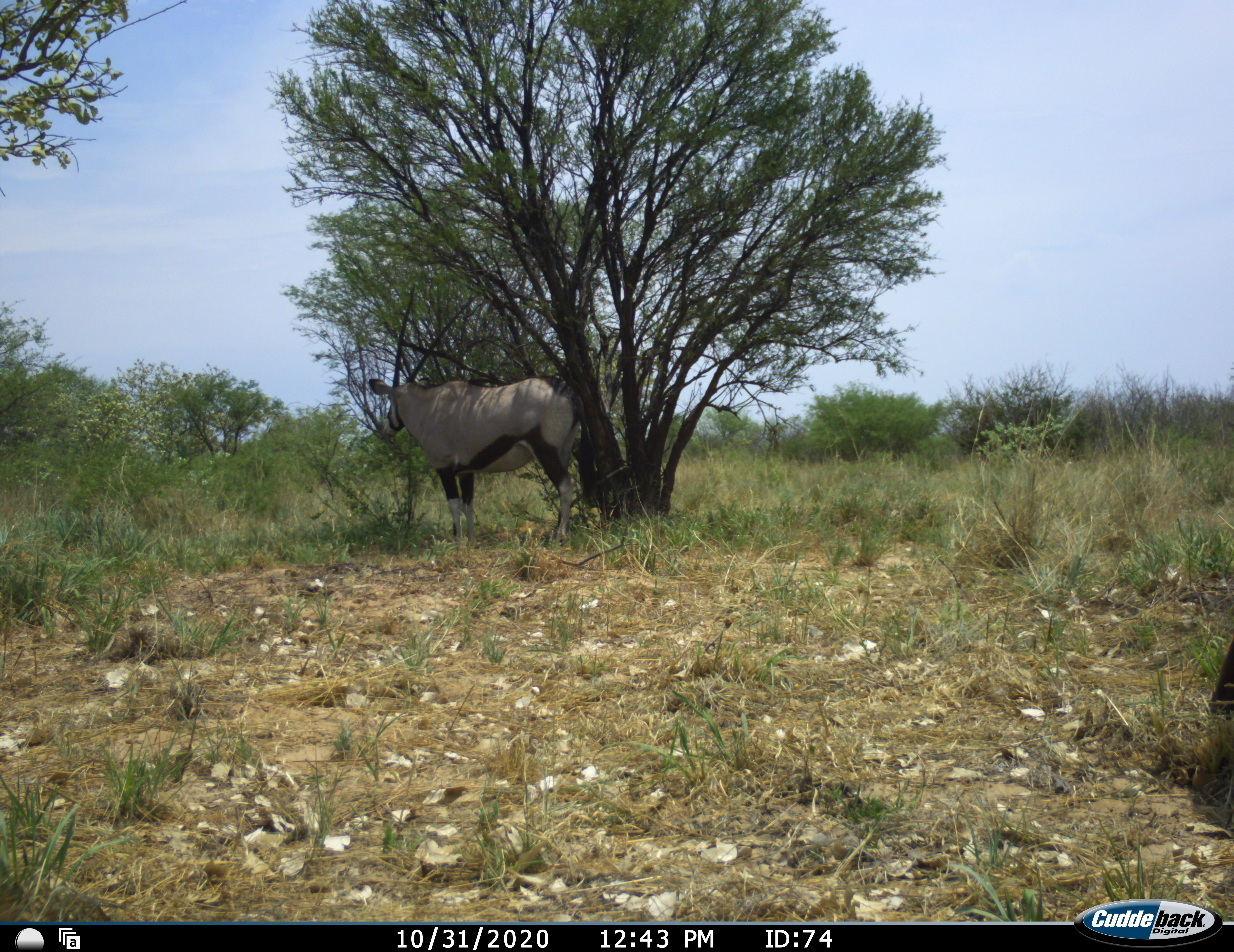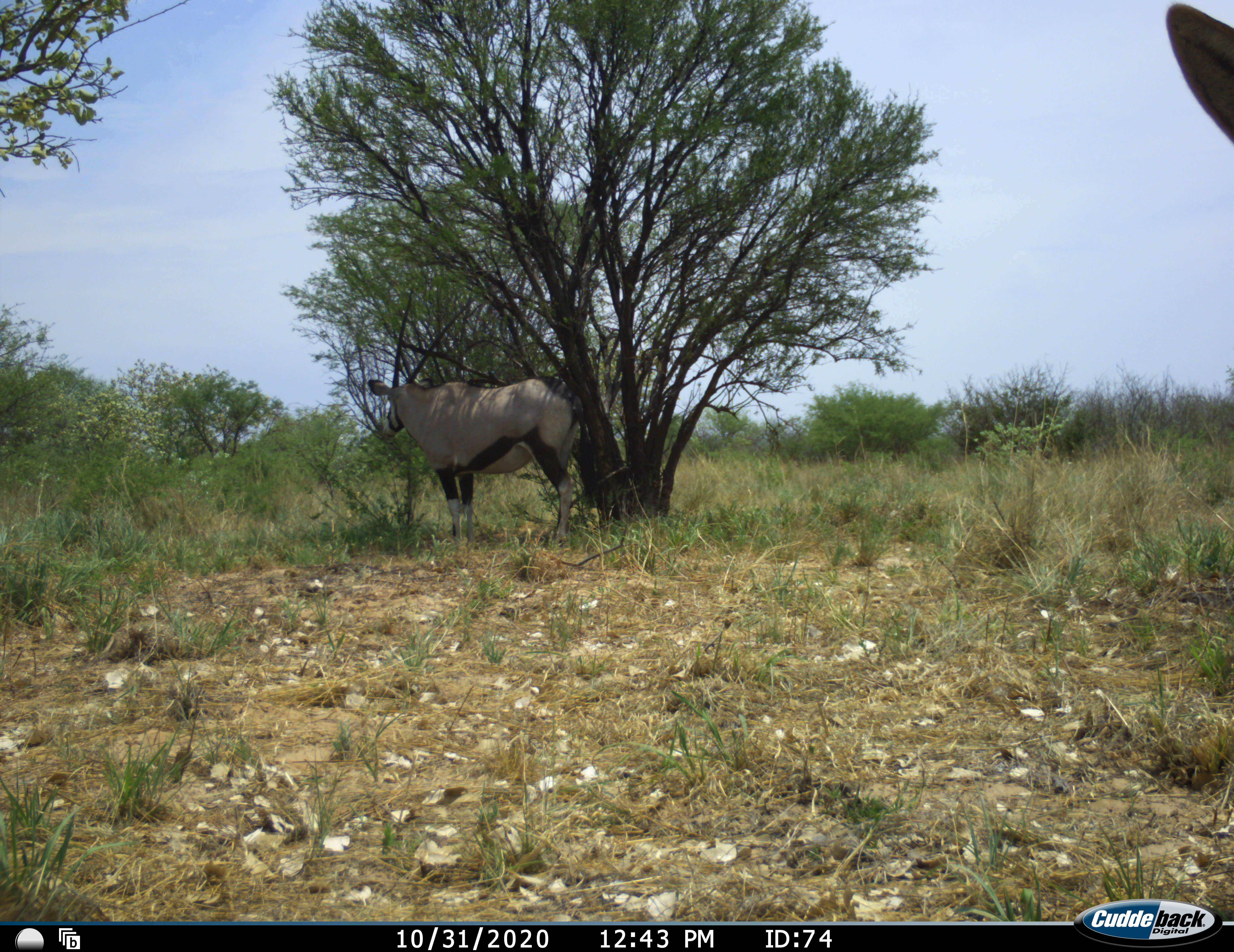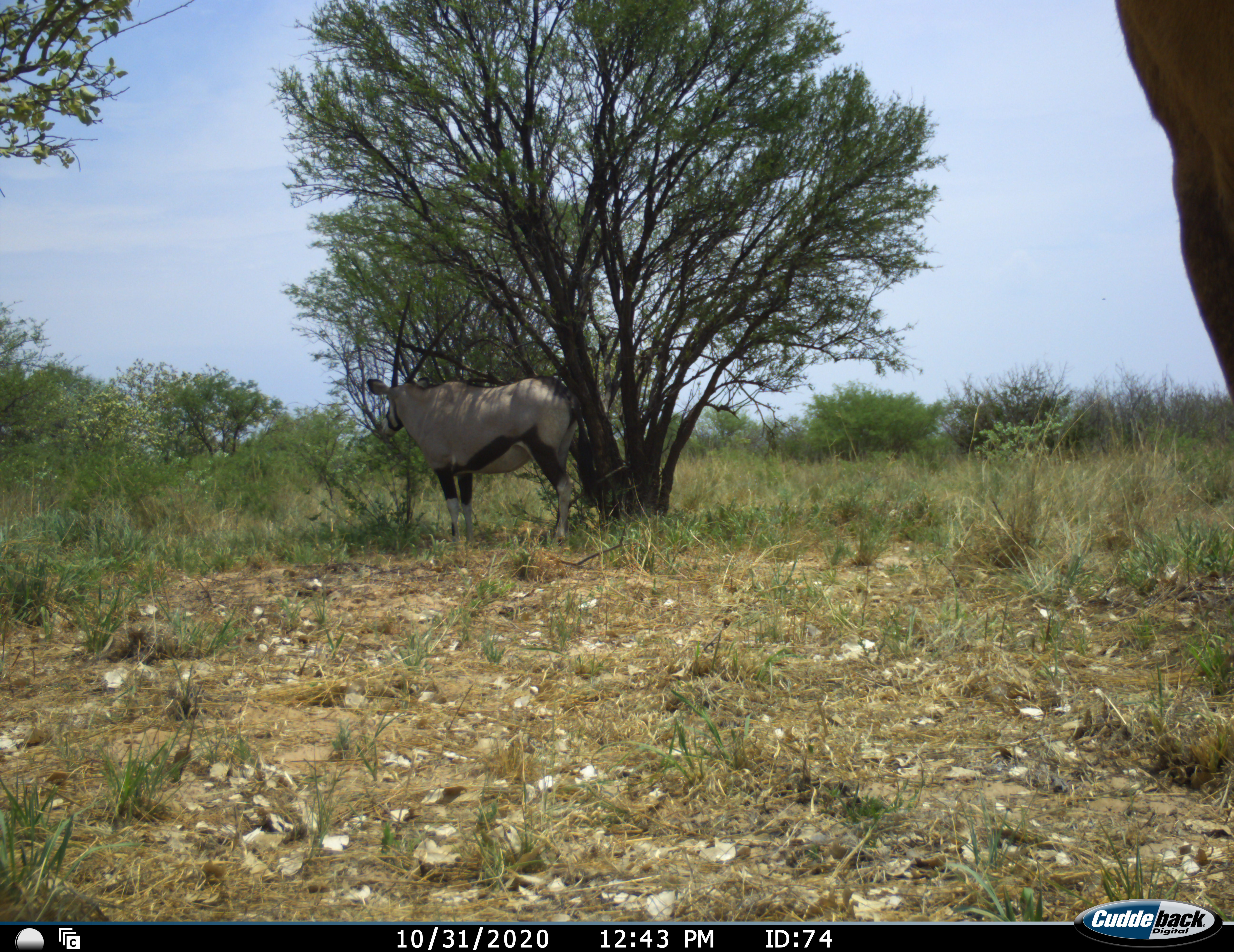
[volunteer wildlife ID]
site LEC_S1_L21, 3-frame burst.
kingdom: Animalia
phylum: Chordata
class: Mammalia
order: Artiodactyla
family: Bovidae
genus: Oryx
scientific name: Oryx gazella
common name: gemsbok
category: oryx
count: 2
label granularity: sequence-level